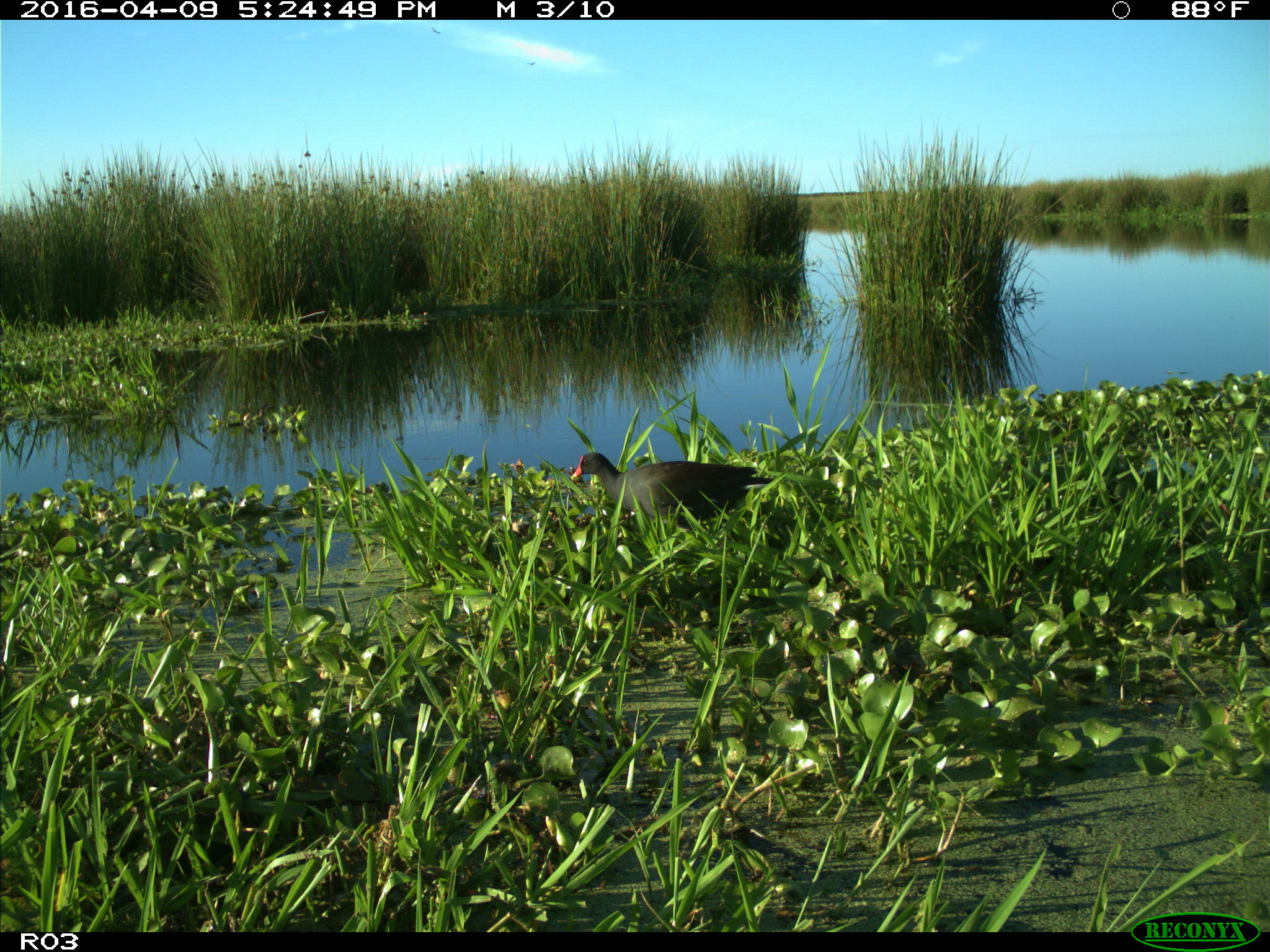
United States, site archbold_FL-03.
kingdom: Animalia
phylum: Chordata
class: Aves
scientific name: Aves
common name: birds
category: unidentified bird